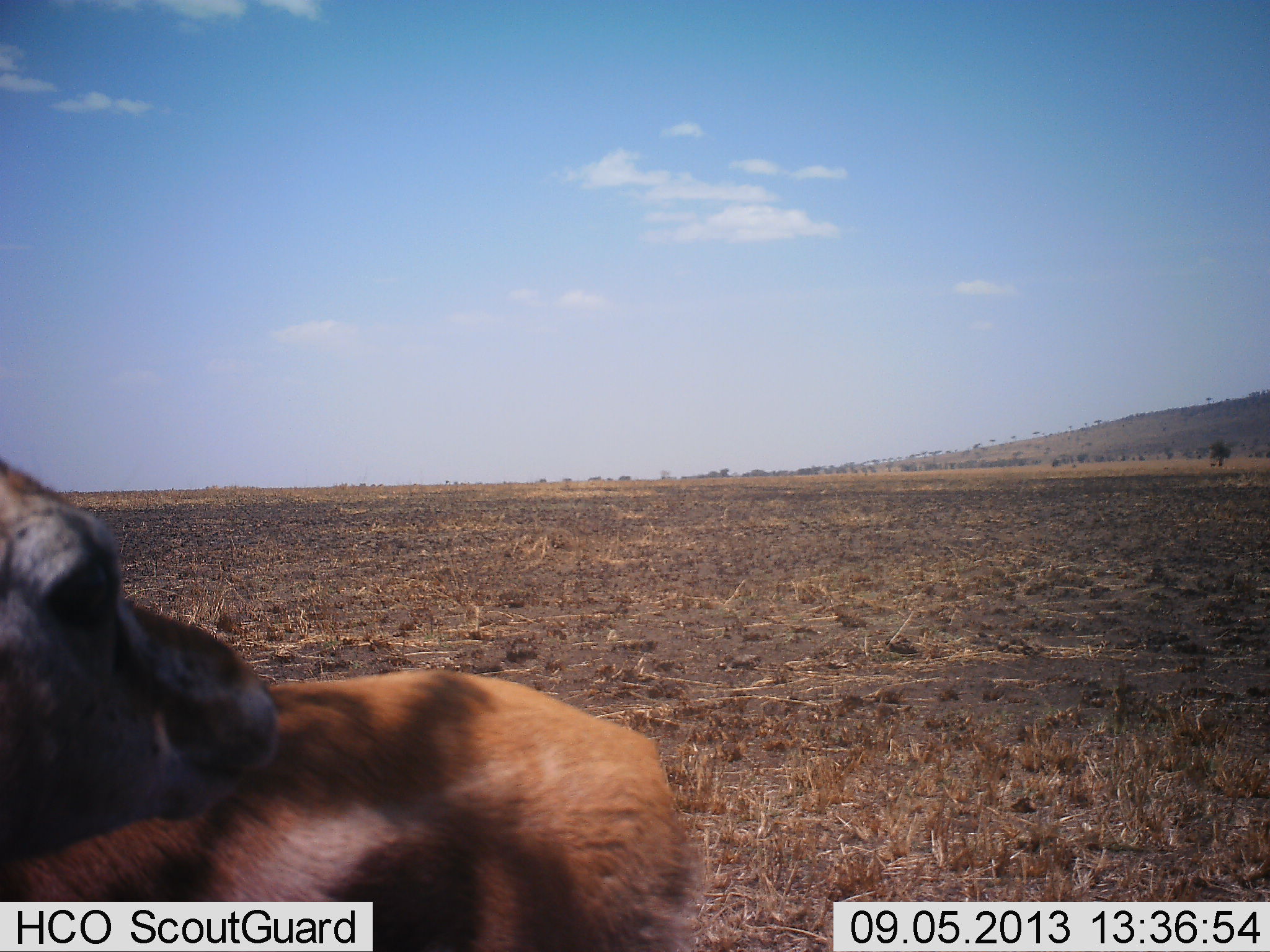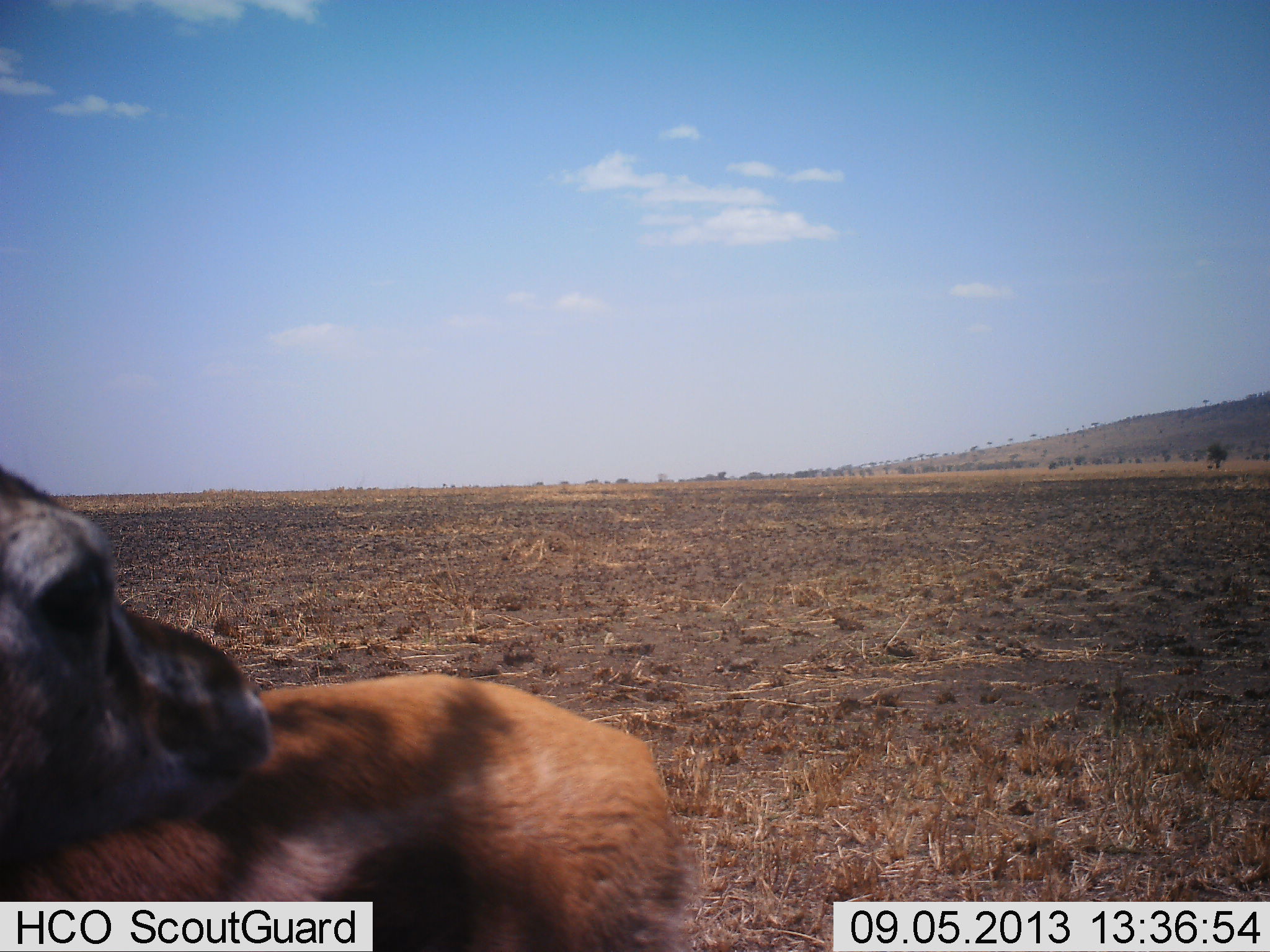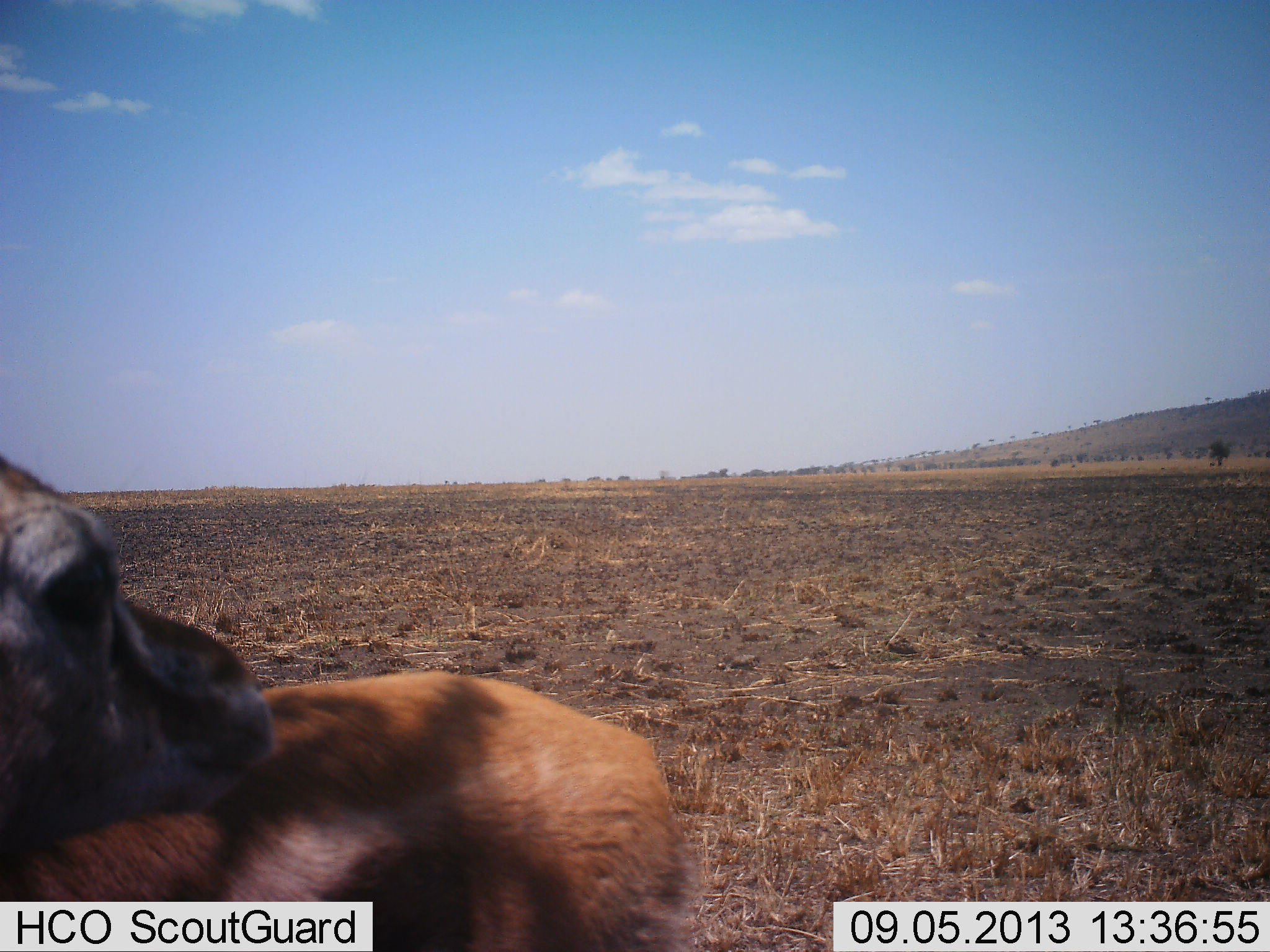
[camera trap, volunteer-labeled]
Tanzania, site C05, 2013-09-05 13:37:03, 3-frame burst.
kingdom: Animalia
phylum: Chordata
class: Mammalia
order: Artiodactyla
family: Bovidae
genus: Eudorcas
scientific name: Eudorcas thomsonii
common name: thomson's gazelle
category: gazellethomsons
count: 1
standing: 94%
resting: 6%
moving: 0%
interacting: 0%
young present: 0%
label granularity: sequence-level